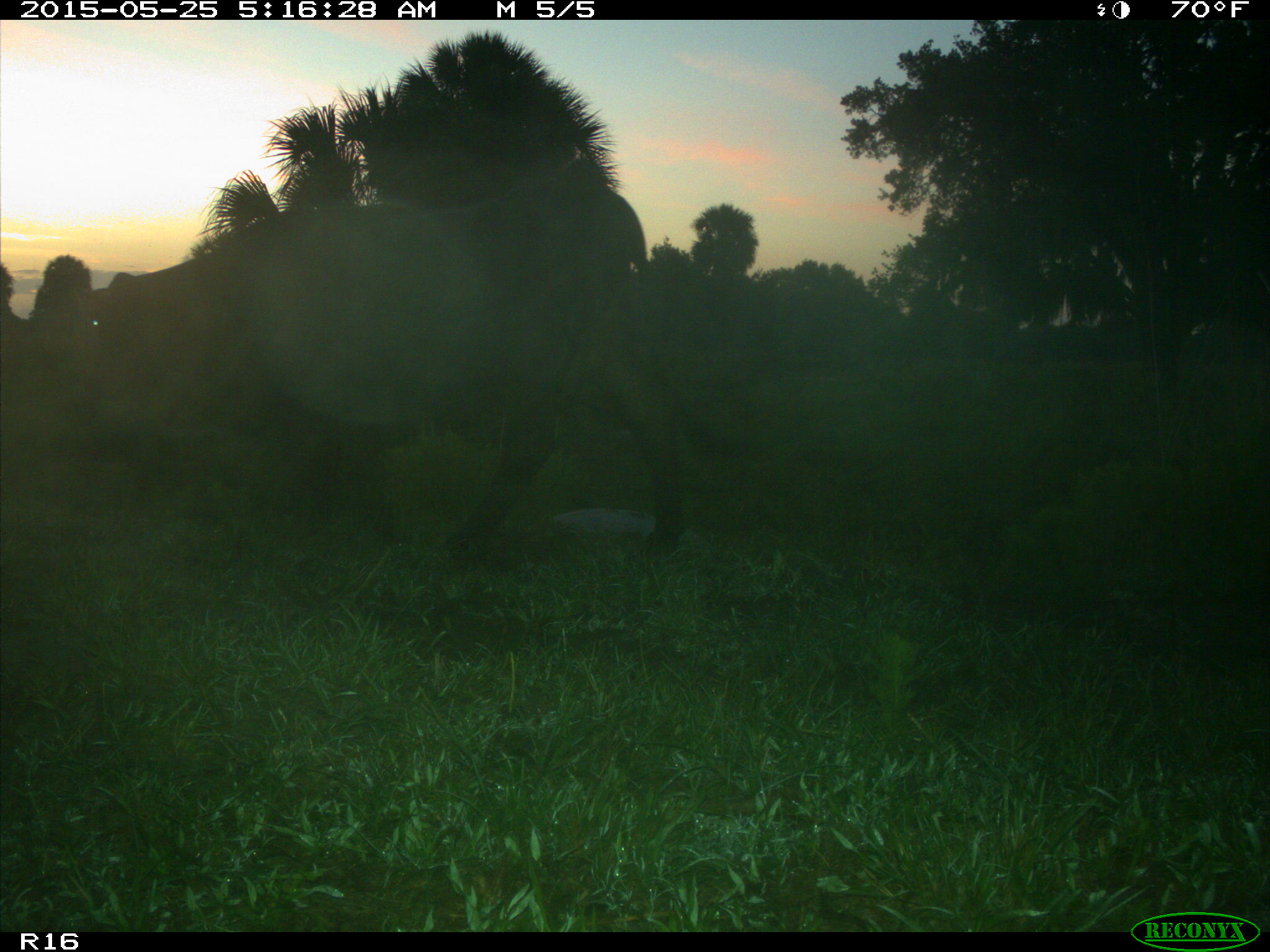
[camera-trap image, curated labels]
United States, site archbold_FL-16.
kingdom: Animalia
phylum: Chordata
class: Mammalia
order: Artiodactyla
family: Bovidae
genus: Bos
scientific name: Bos taurus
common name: domestic cow